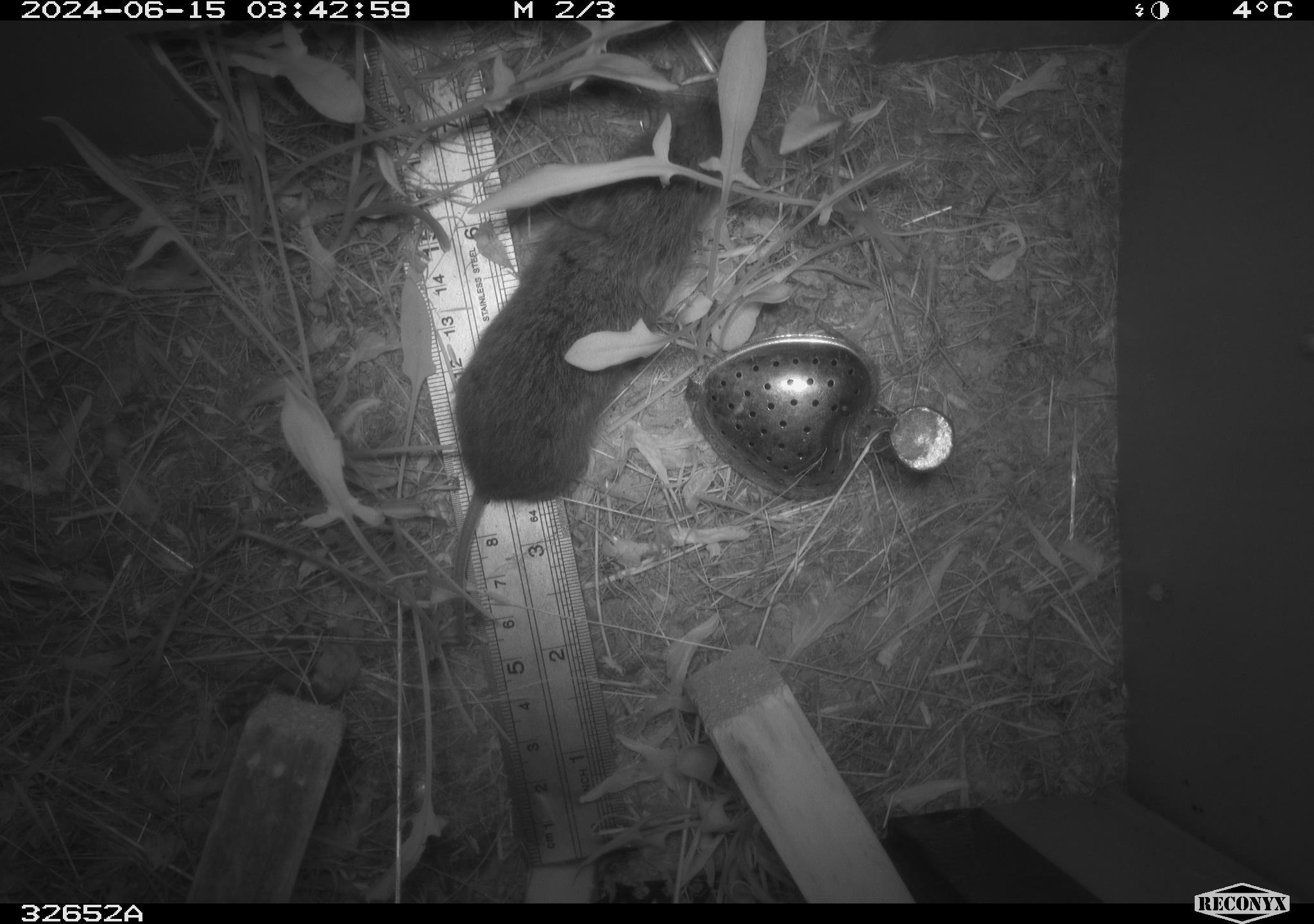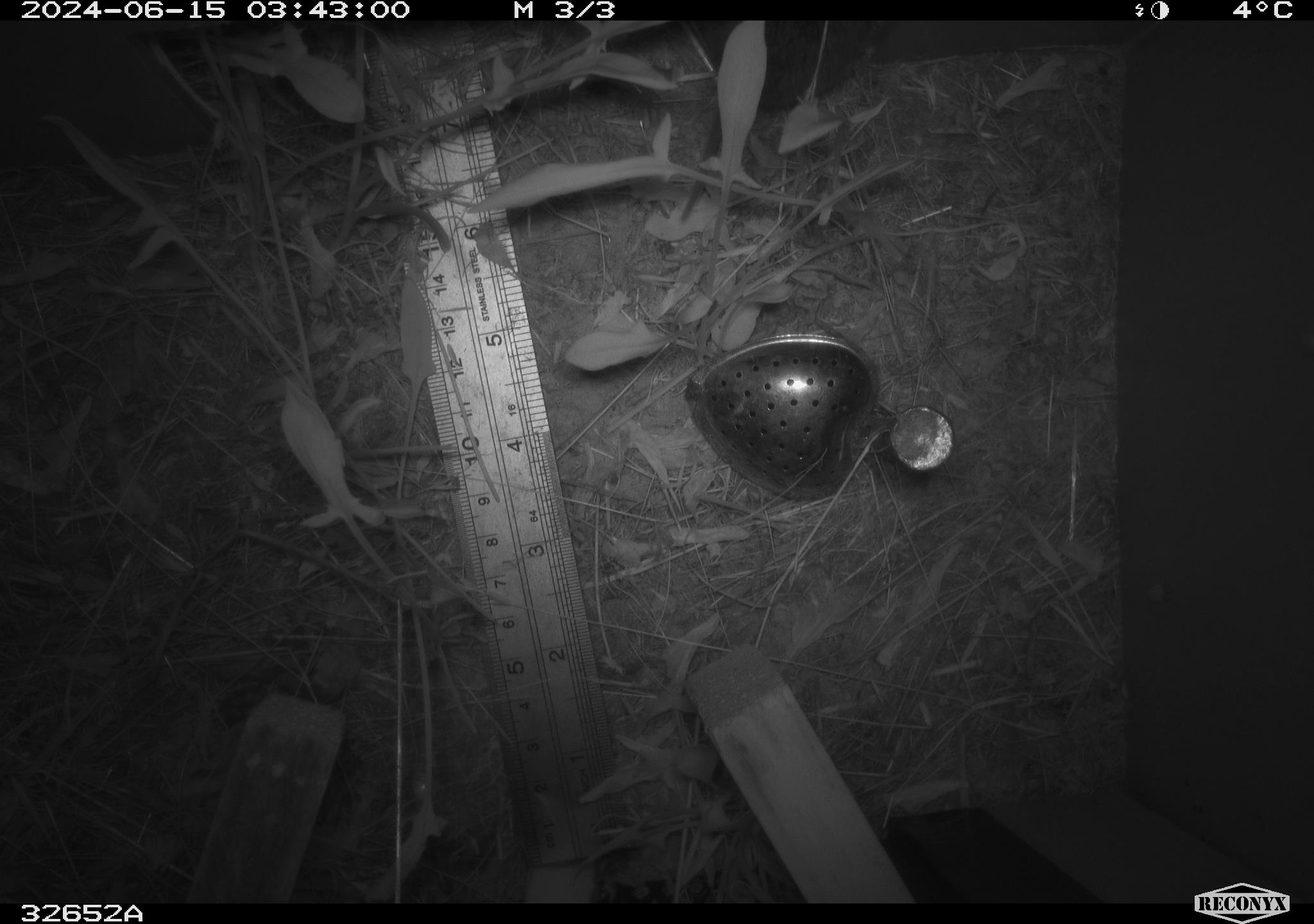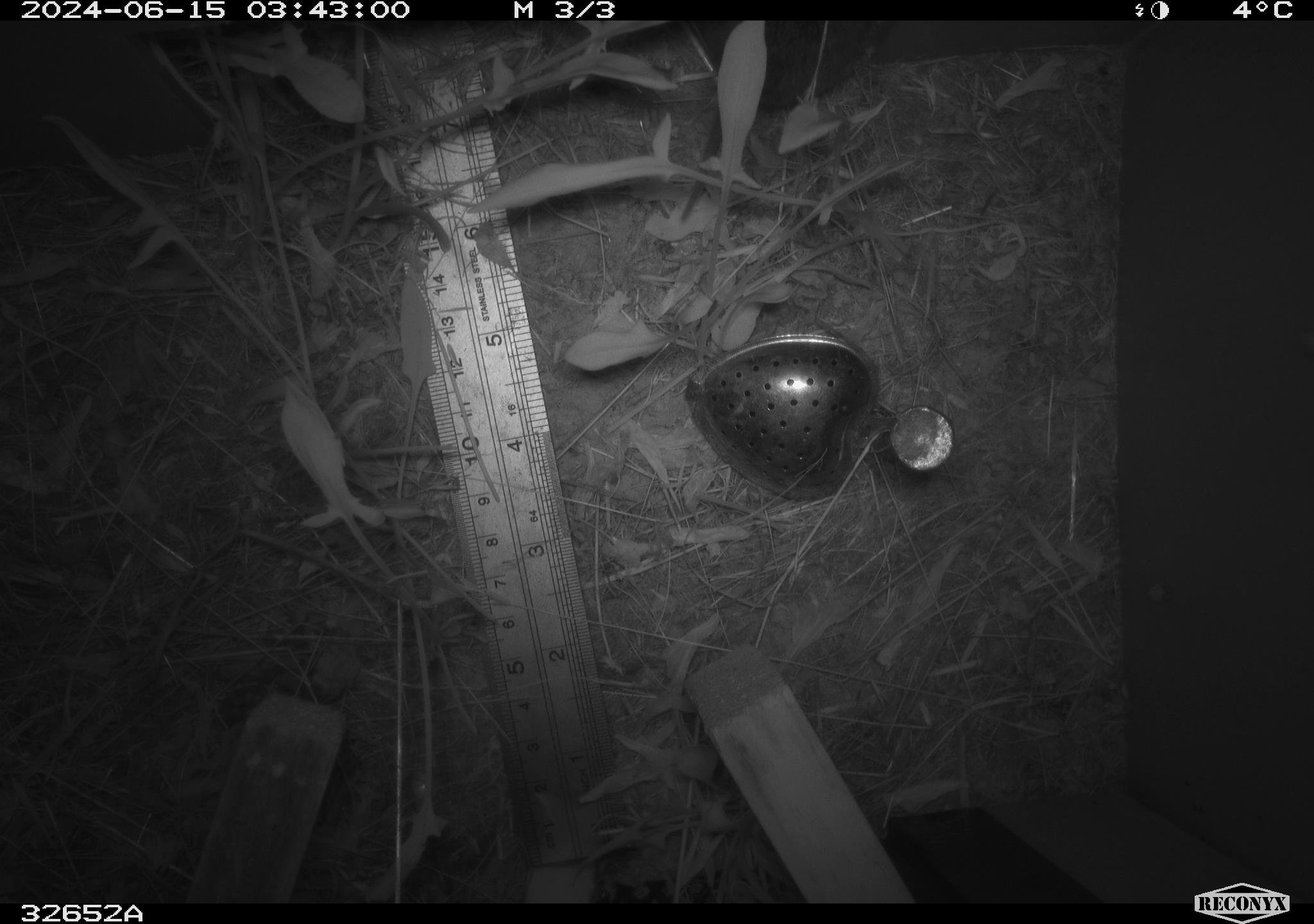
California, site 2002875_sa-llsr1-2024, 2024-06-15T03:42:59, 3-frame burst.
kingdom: Animalia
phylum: Chordata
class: Mammalia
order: Rodentia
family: Cricetidae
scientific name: Arvicolinae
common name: voles, lemmings, and muskrats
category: arvicolinae subfamily